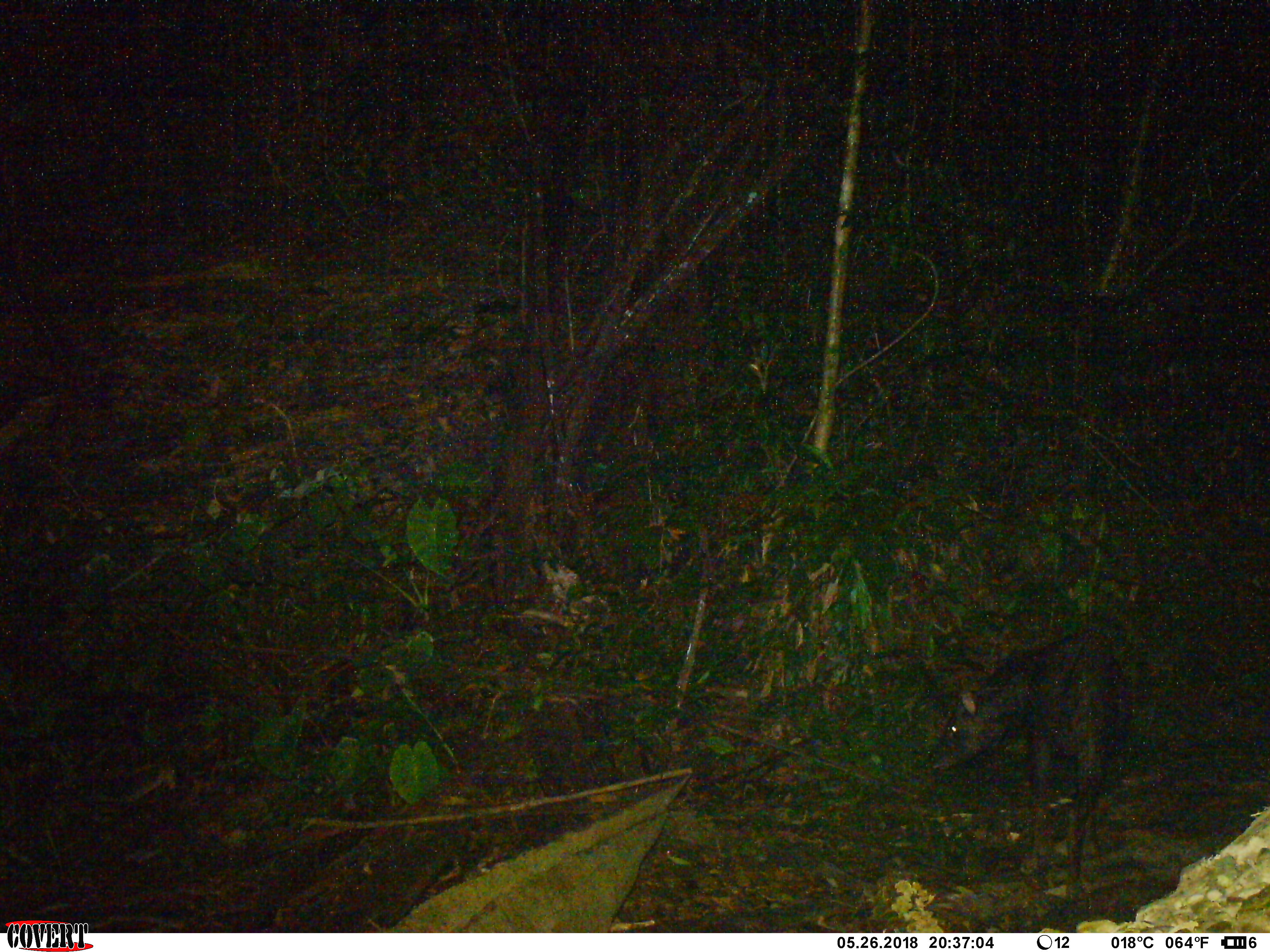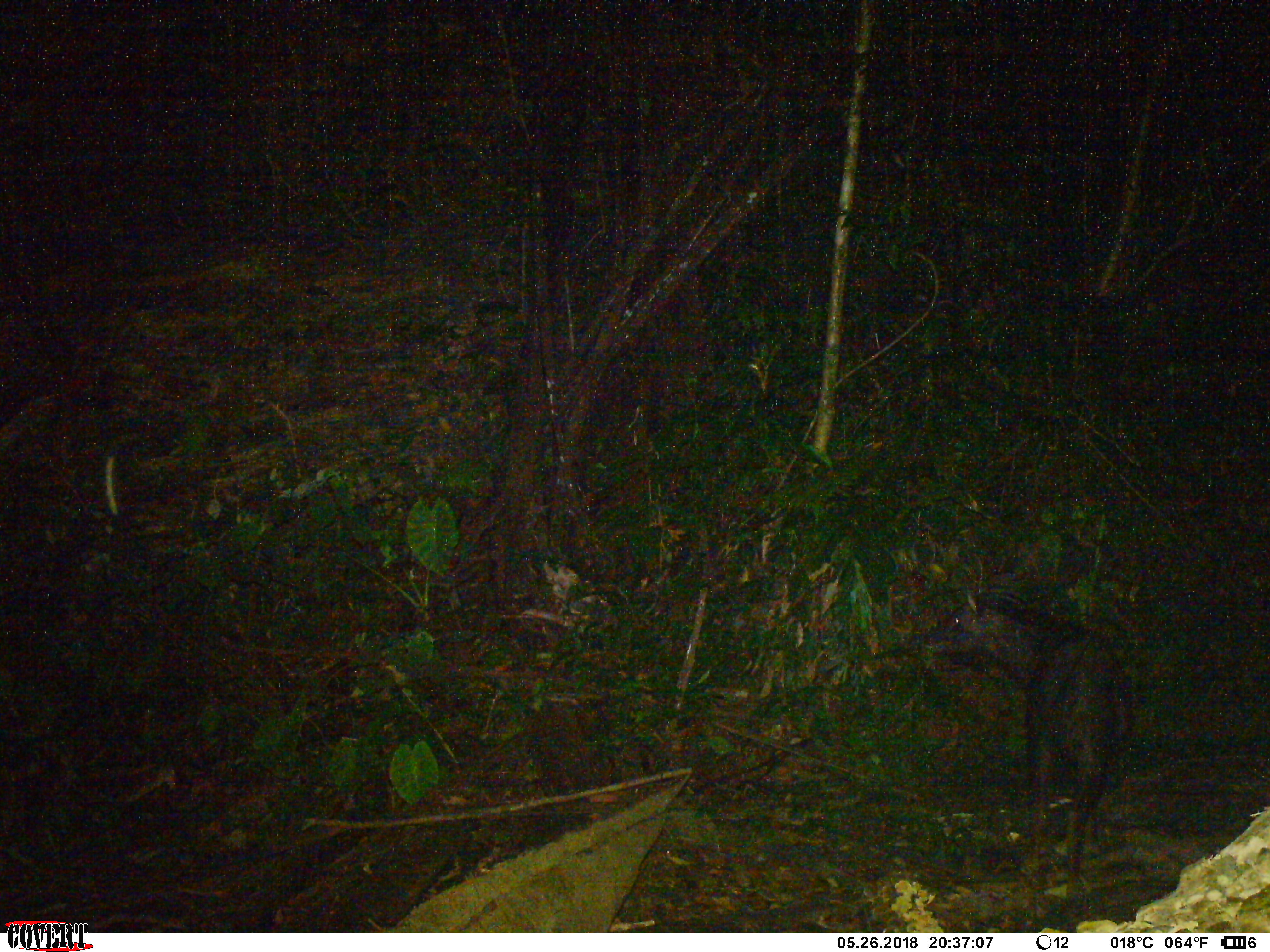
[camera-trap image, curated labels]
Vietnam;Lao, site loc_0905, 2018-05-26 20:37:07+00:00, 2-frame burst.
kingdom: Animalia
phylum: Chordata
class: Mammalia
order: Artiodactyla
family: Bovidae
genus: Capricornis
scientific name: Capricornis sumatraensis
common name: chinese serow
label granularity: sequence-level